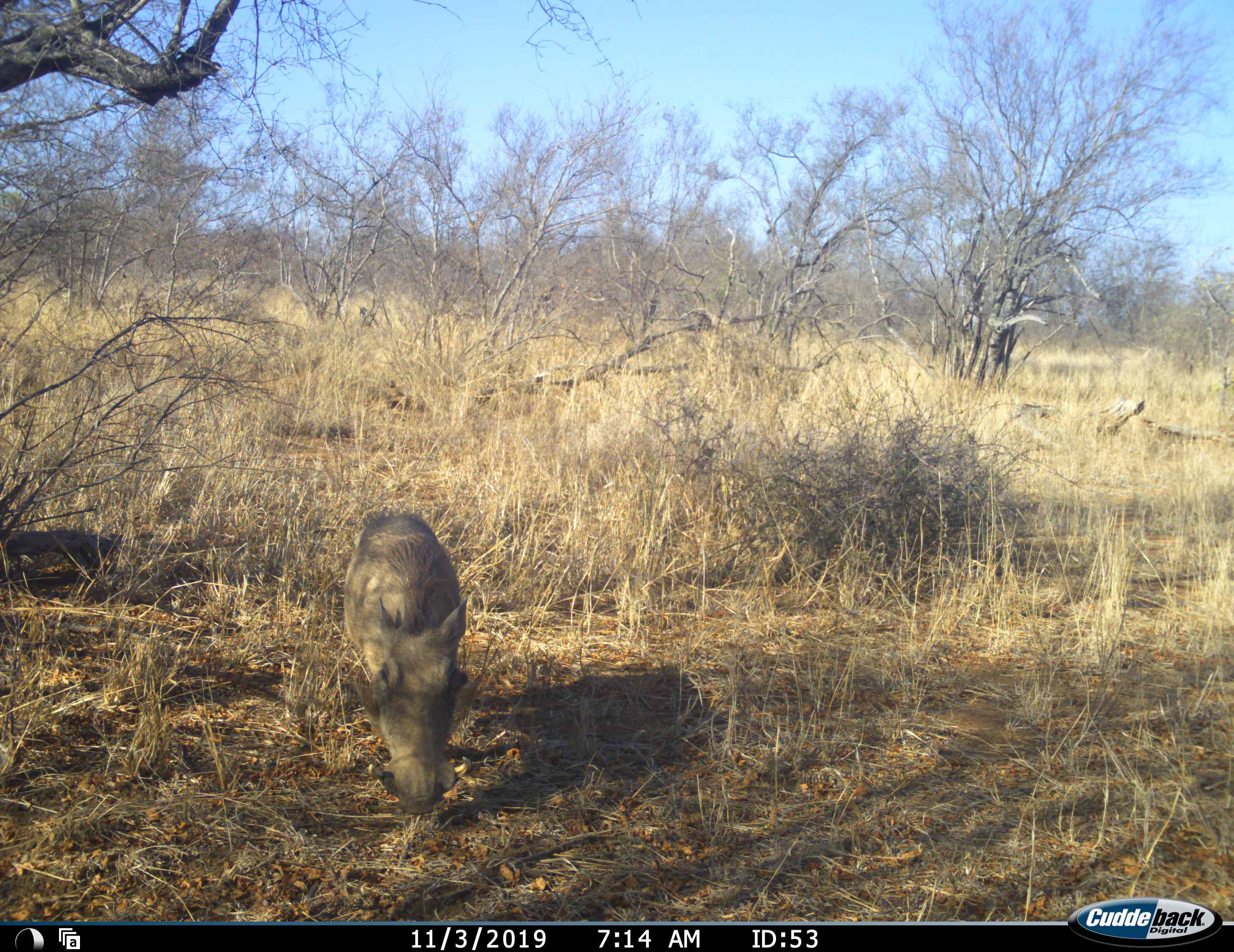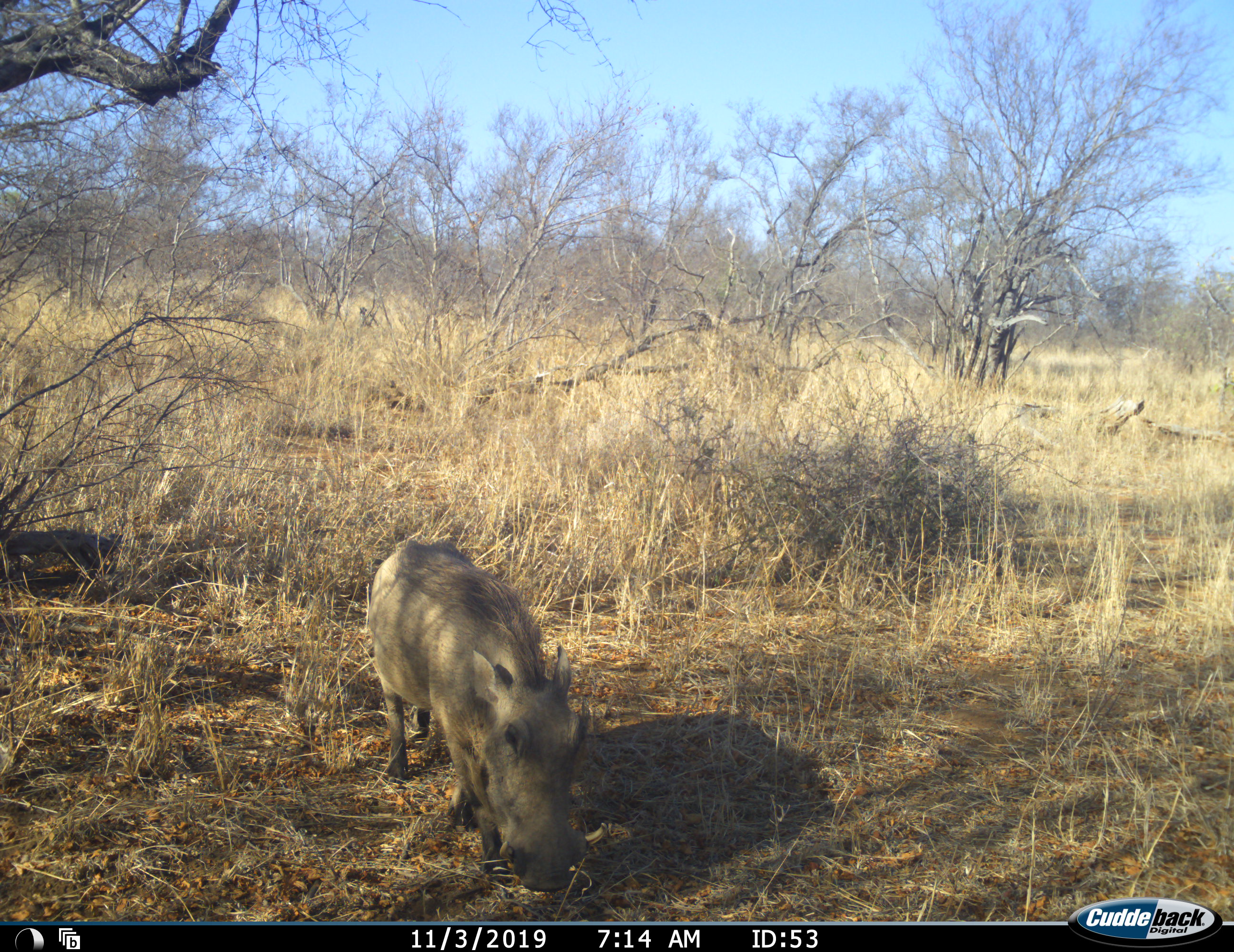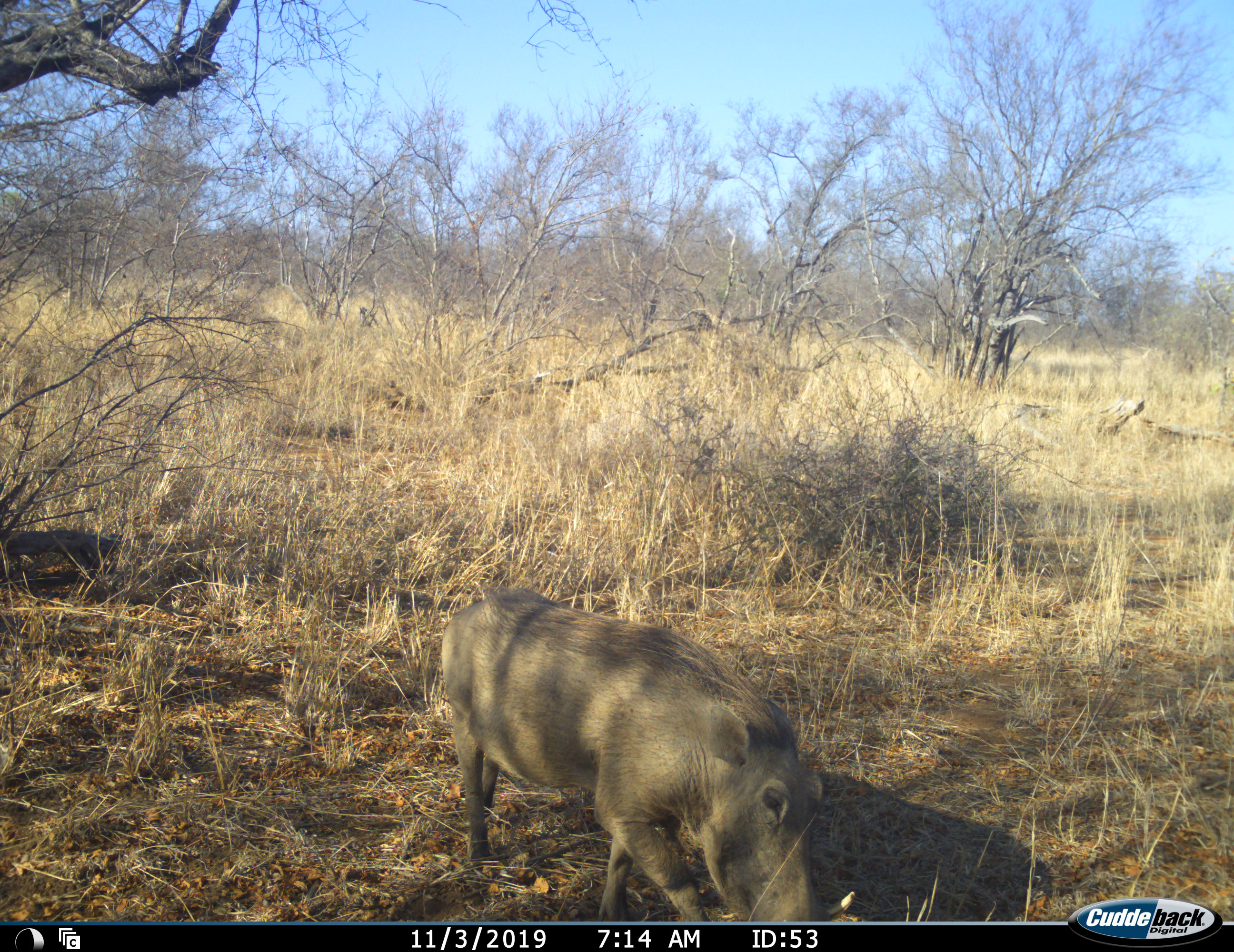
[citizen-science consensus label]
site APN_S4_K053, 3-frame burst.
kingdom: Animalia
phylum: Chordata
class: Mammalia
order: Artiodactyla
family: Suidae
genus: Phacochoerus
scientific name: Phacochoerus africanus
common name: warthog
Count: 1.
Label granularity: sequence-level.